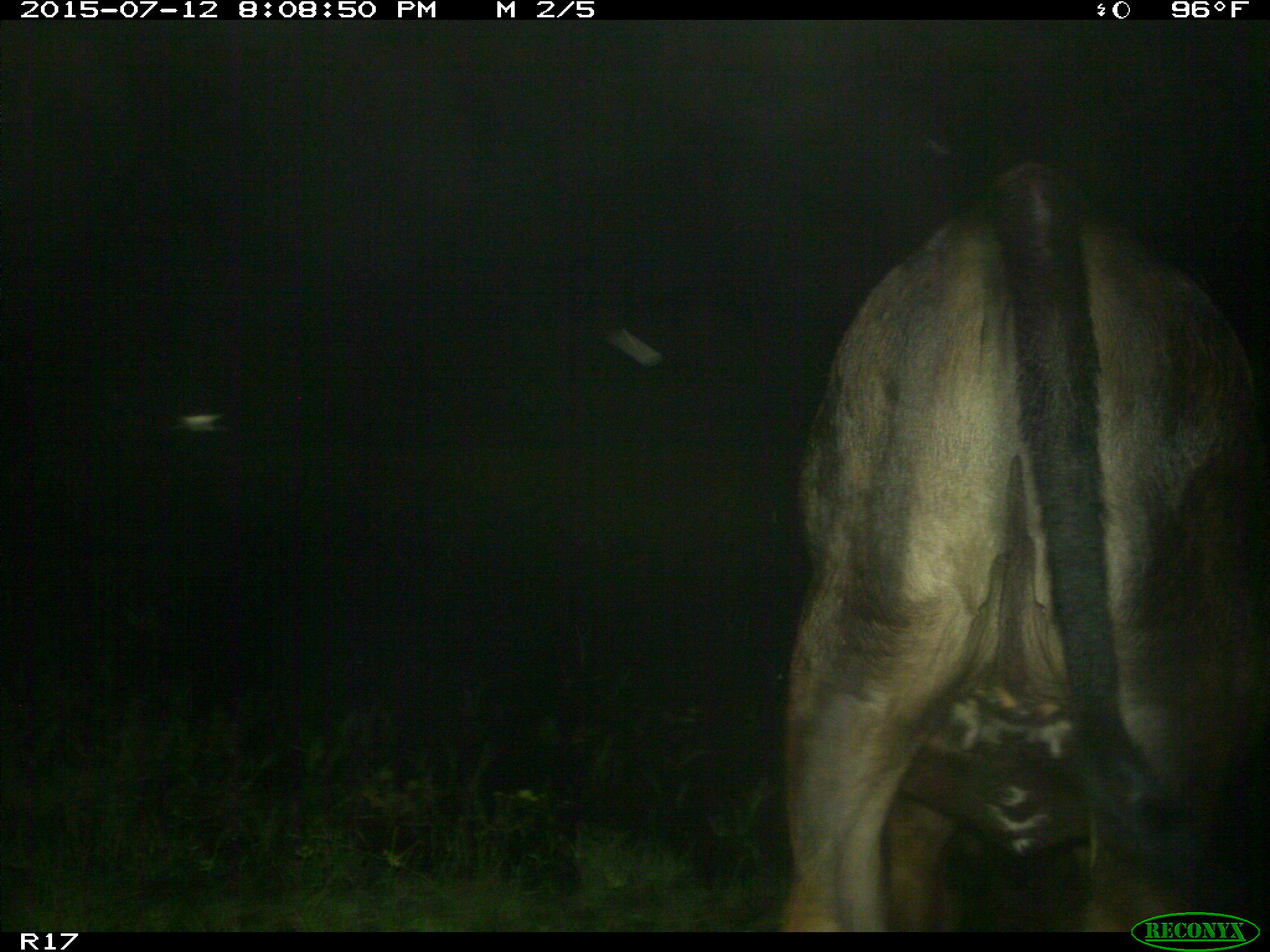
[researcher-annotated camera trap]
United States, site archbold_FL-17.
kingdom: Animalia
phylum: Chordata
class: Mammalia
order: Artiodactyla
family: Bovidae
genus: Bos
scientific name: Bos taurus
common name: domestic cow